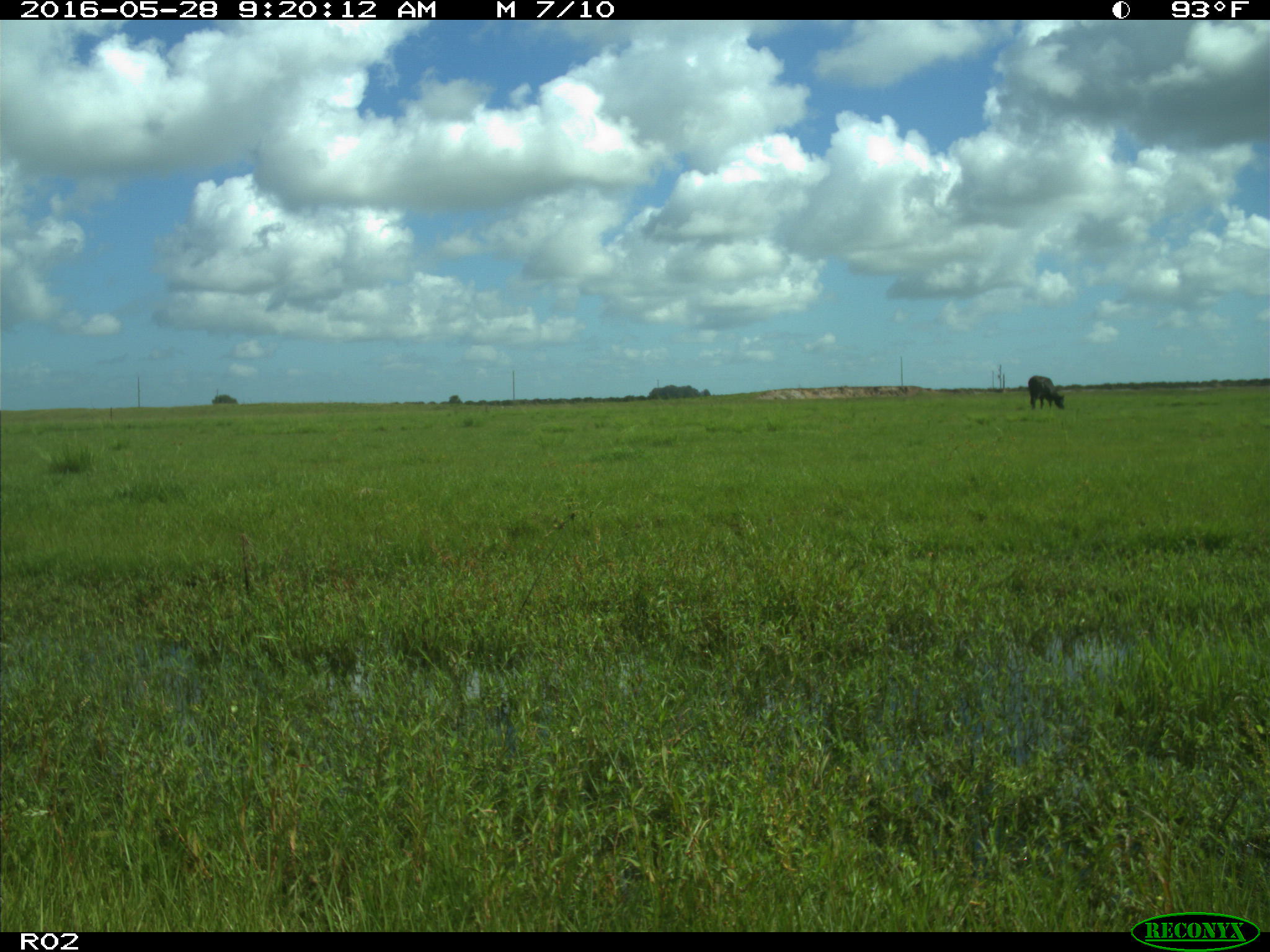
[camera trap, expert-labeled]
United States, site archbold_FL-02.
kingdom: Animalia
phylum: Chordata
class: Mammalia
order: Artiodactyla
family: Bovidae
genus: Bos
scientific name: Bos taurus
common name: domestic cow